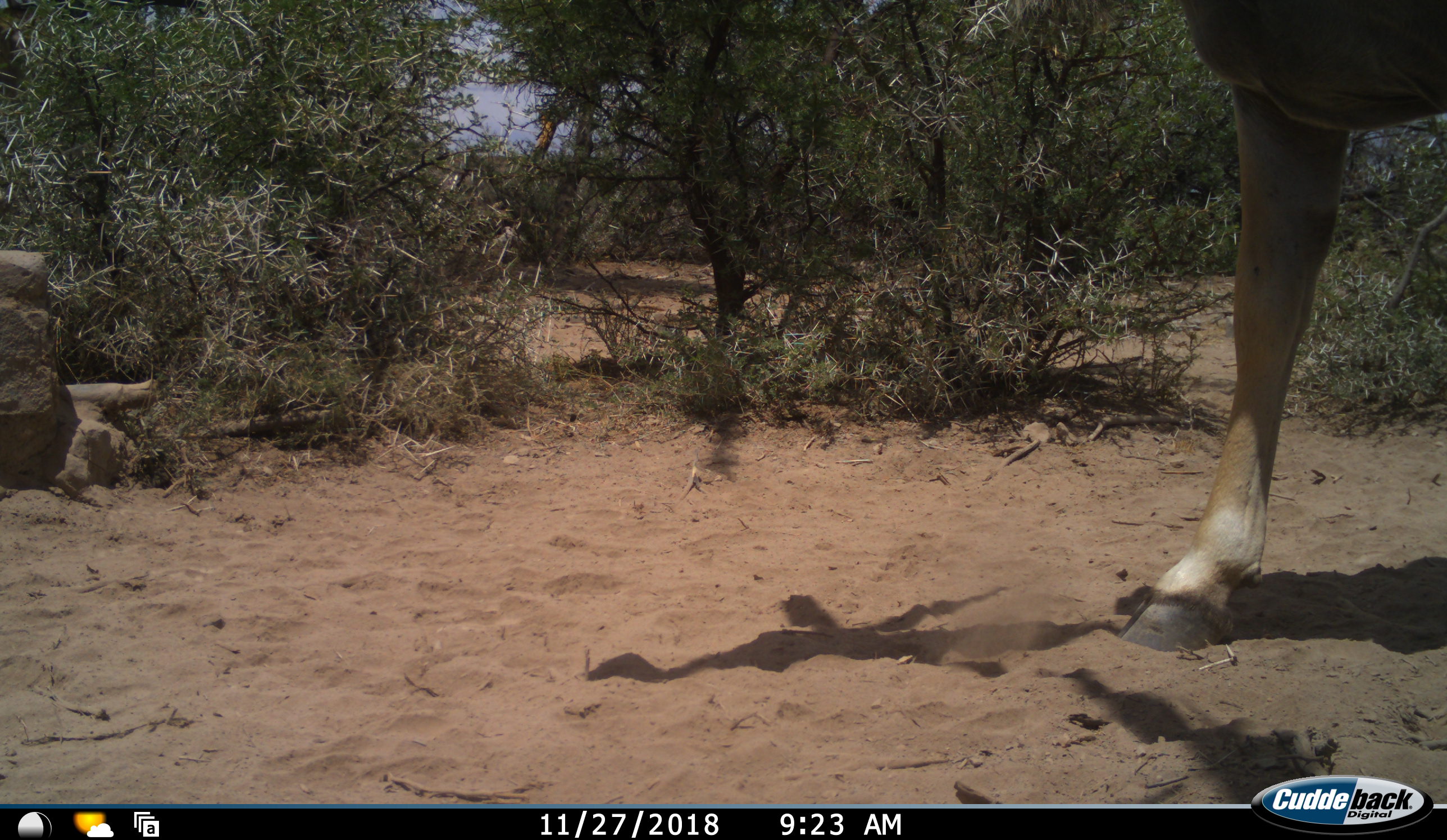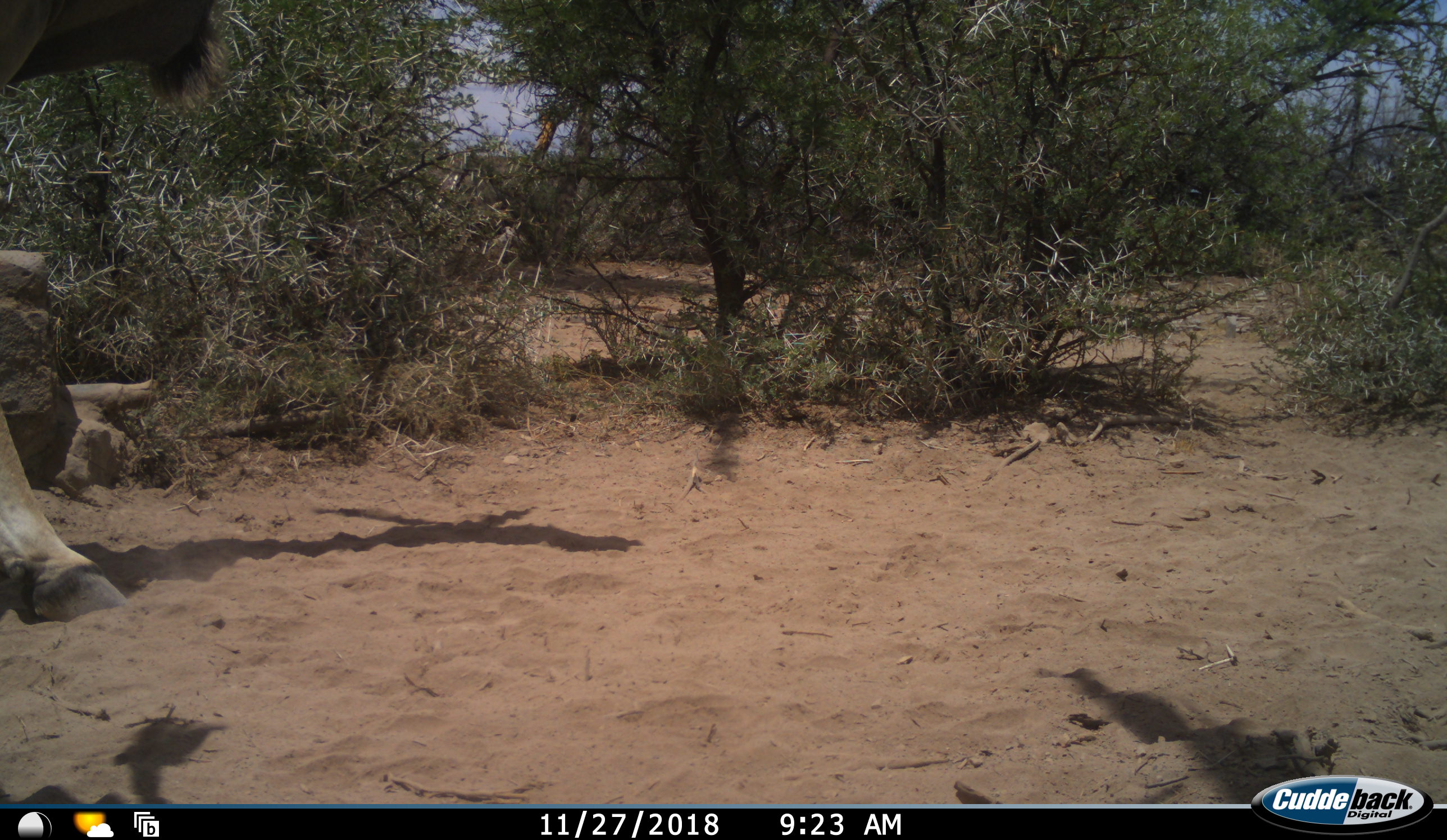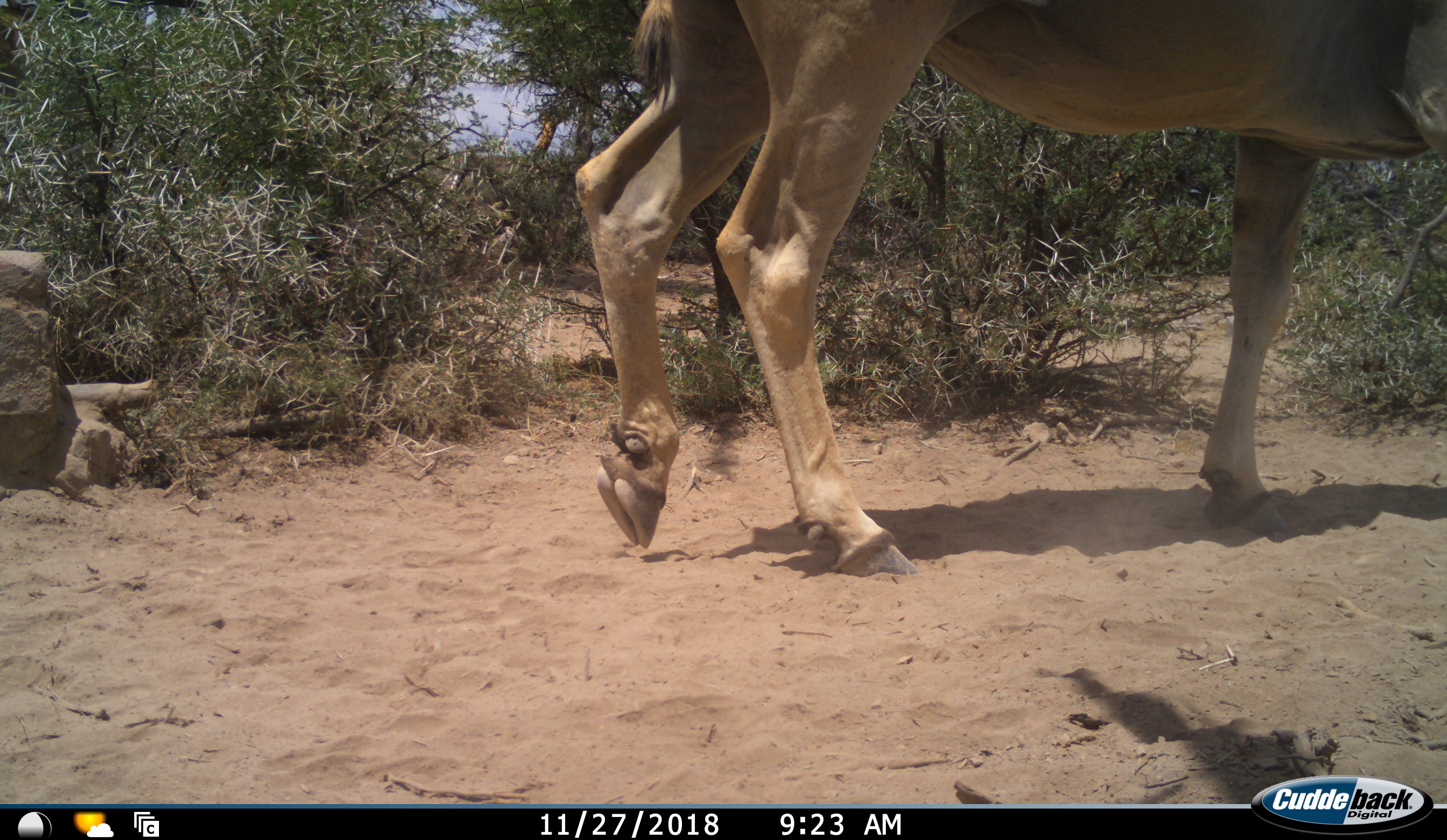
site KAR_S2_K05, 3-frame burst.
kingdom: Animalia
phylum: Chordata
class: Mammalia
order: Artiodactyla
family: Bovidae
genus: Tragelaphus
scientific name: Tragelaphus oryx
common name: eland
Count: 1.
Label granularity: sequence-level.